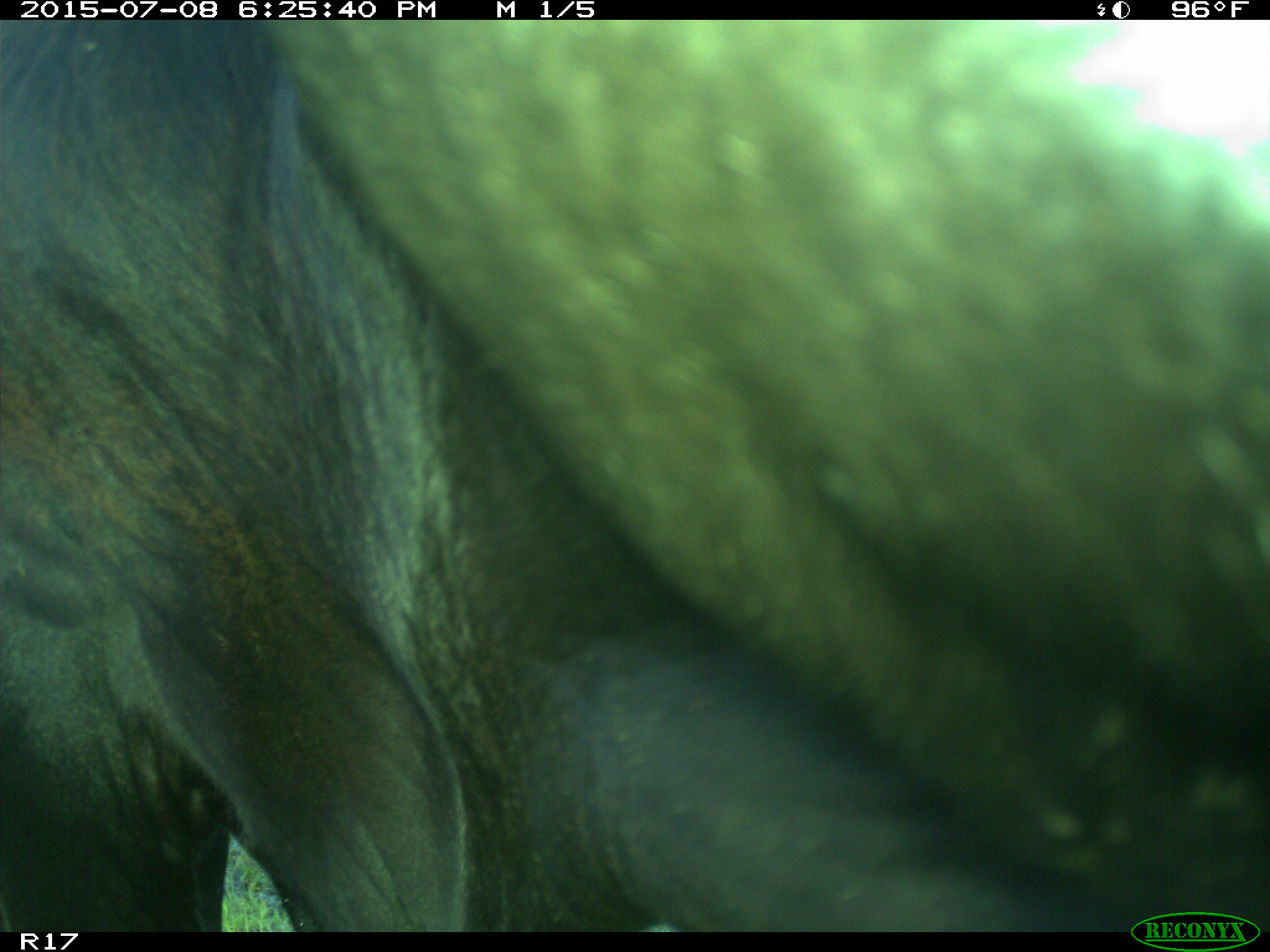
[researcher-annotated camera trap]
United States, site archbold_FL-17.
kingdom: Animalia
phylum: Chordata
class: Mammalia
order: Artiodactyla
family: Bovidae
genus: Bos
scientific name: Bos taurus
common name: domestic cow